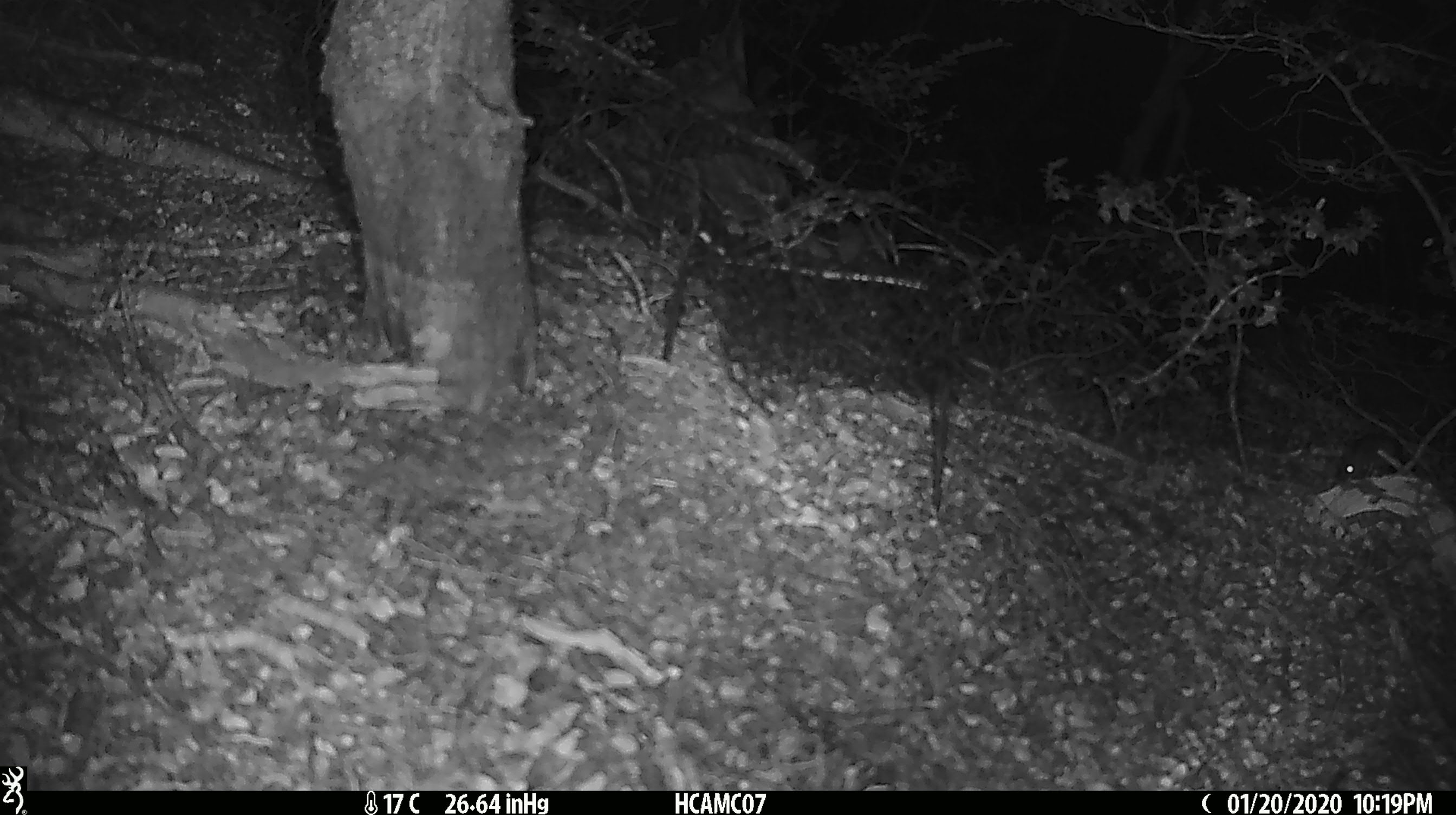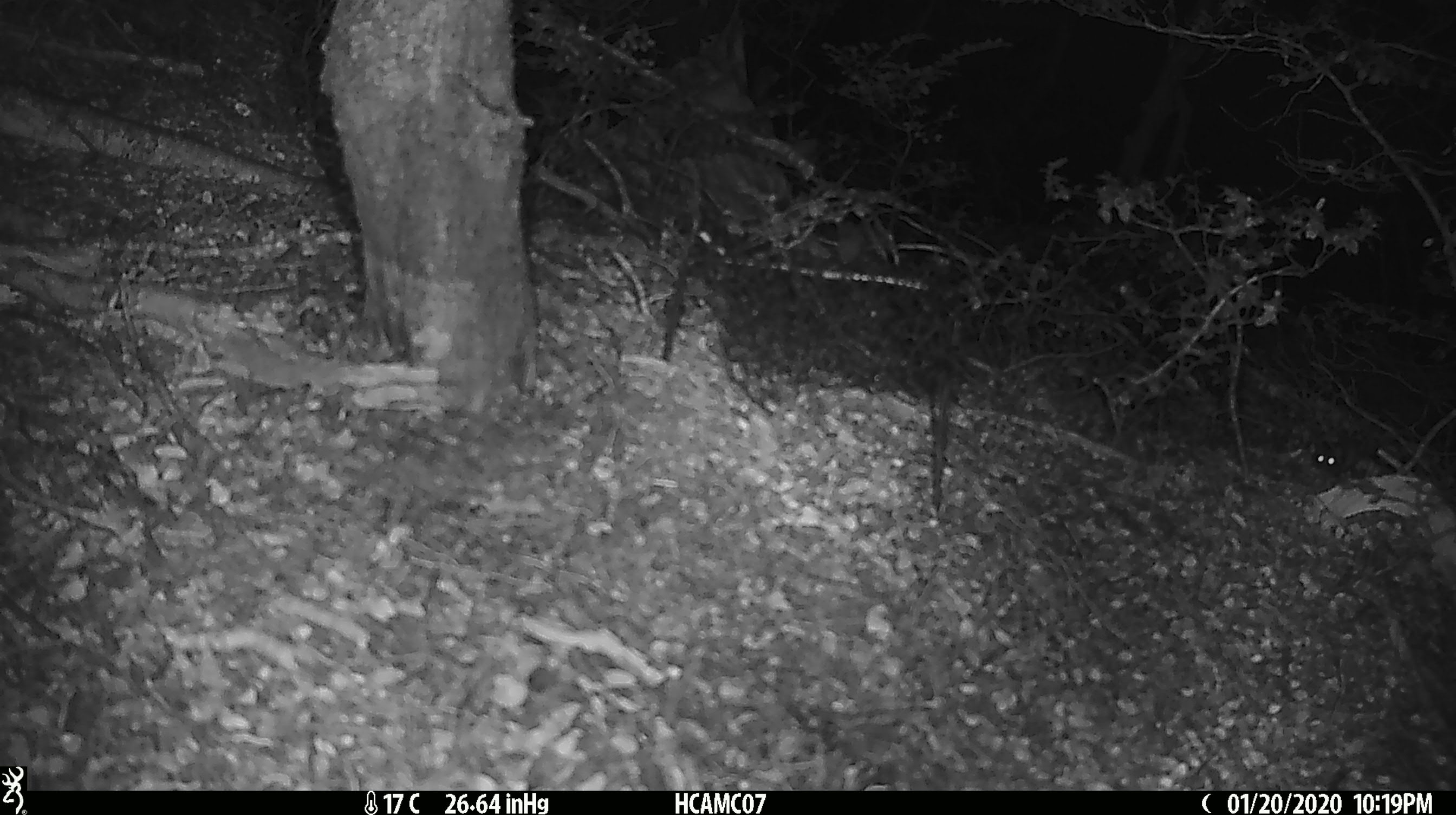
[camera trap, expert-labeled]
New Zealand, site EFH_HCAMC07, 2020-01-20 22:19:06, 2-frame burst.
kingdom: Animalia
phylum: Chordata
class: Mammalia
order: Rodentia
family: Muridae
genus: Mus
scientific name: Mus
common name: mouse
Mouse (Mus).